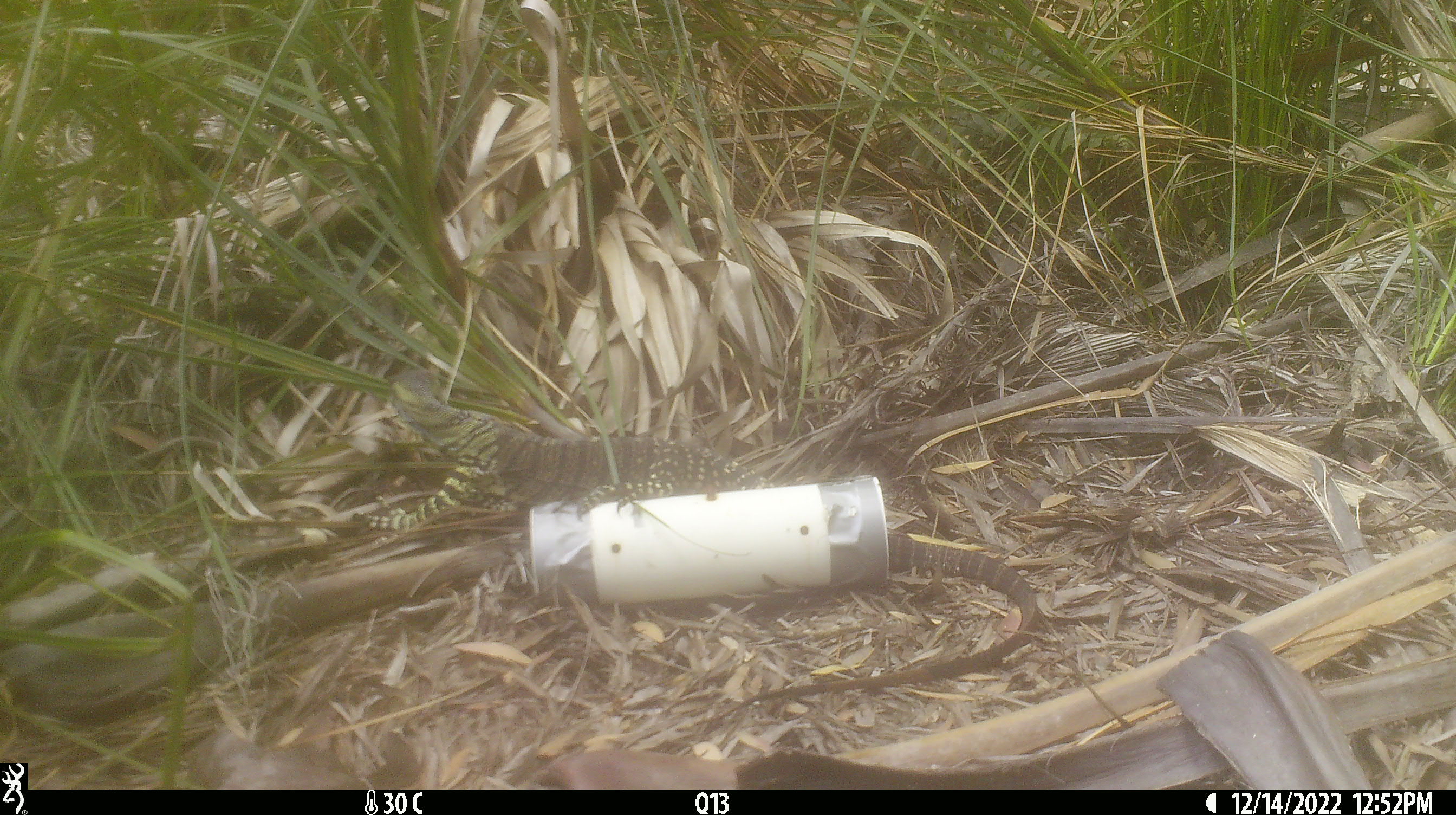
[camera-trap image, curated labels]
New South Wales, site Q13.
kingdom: Animalia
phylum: Chordata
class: Reptilia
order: Squamata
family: Varanidae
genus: Varanus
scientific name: Varanus varius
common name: lace monitor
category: goanna